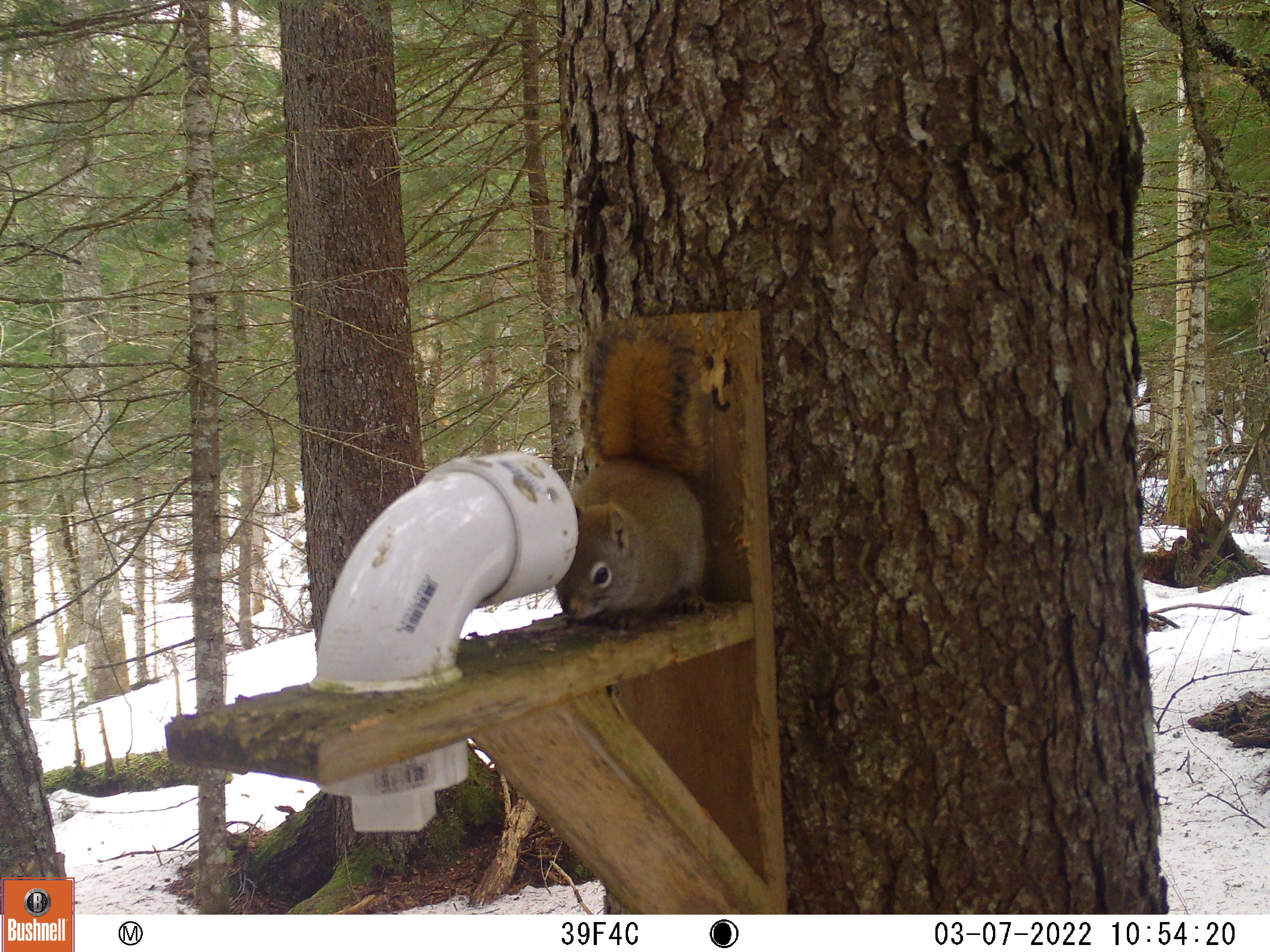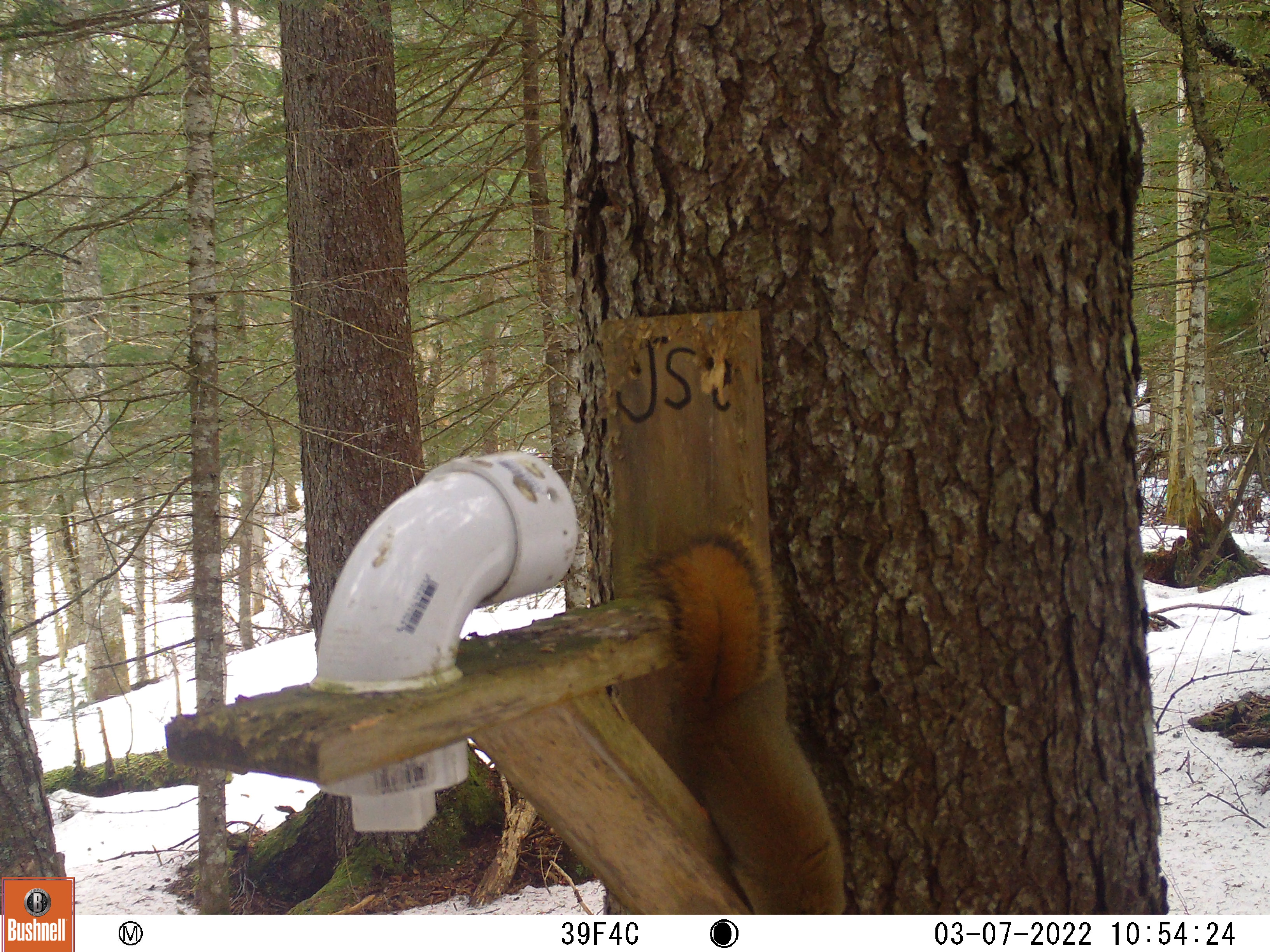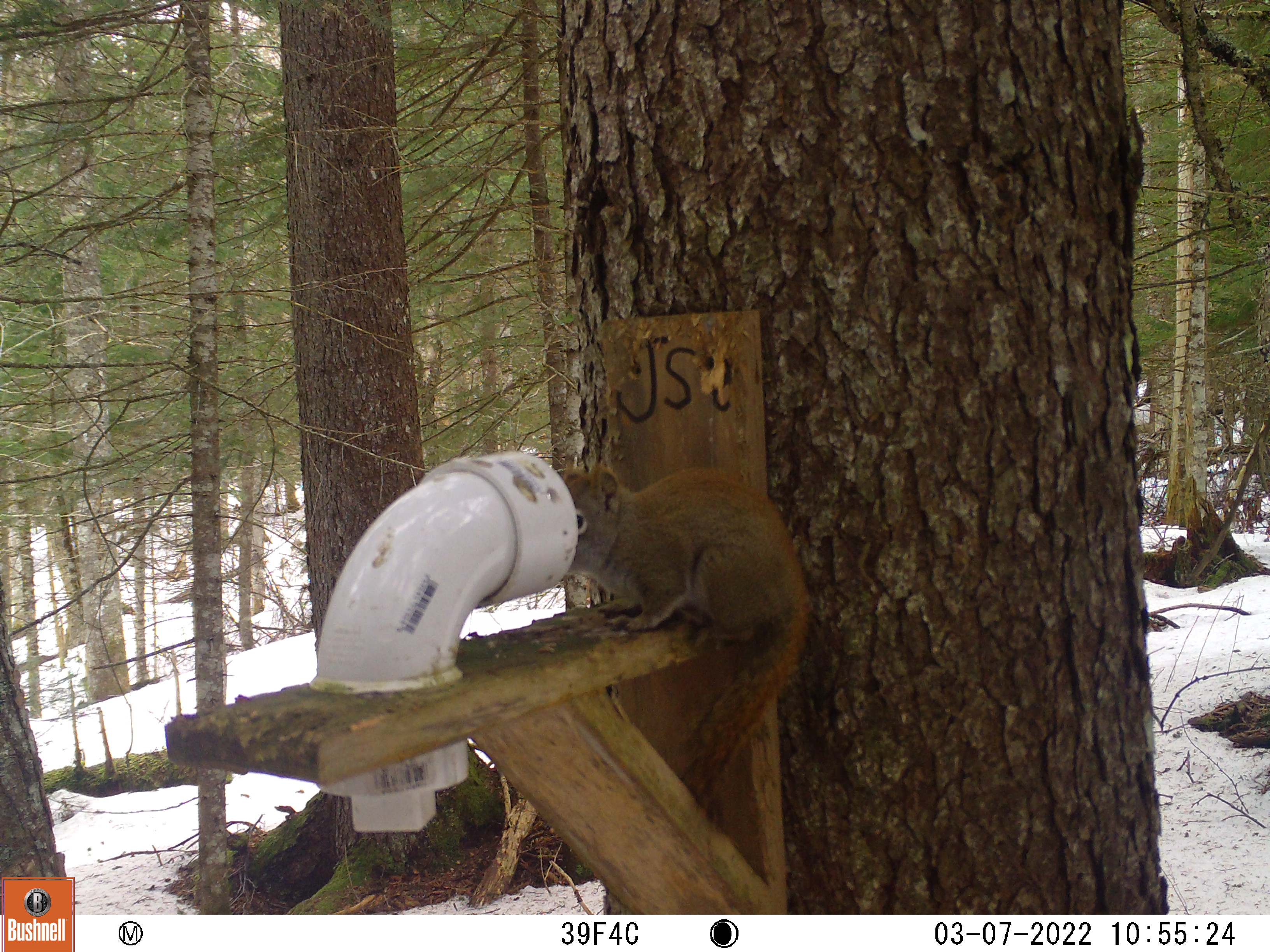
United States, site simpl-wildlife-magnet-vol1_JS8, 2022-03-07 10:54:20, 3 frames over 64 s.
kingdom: Animalia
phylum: Chordata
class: Mammalia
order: Rodentia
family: Sciuridae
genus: Tamiasciurus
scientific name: Tamiasciurus hudsonicus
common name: red squirrel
Red squirrel (Tamiasciurus hudsonicus).